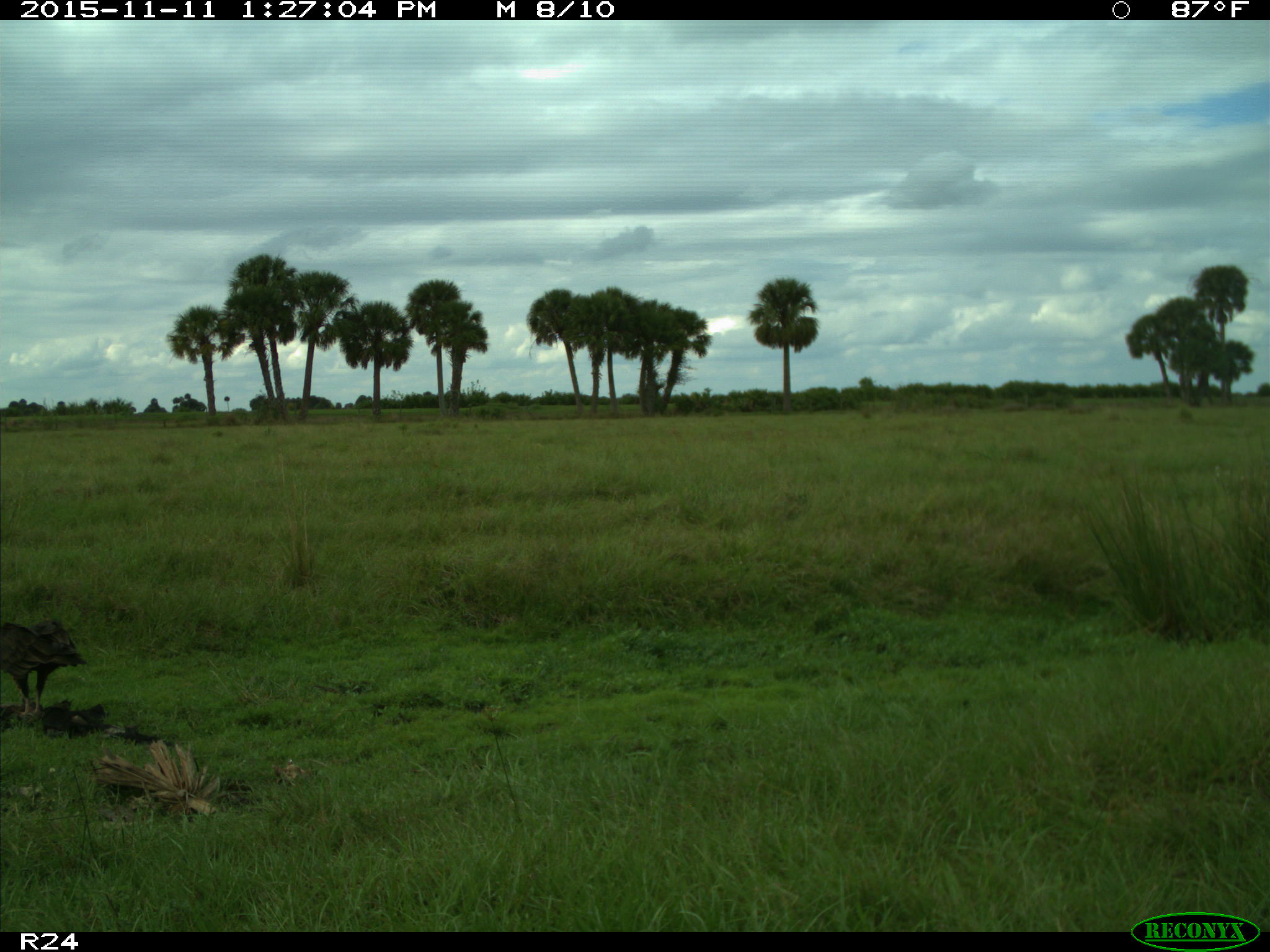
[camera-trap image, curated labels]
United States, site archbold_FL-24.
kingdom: Animalia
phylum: Chordata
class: Aves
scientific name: Aves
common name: birds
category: unidentified bird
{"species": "unidentified bird (birds) (Aves)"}